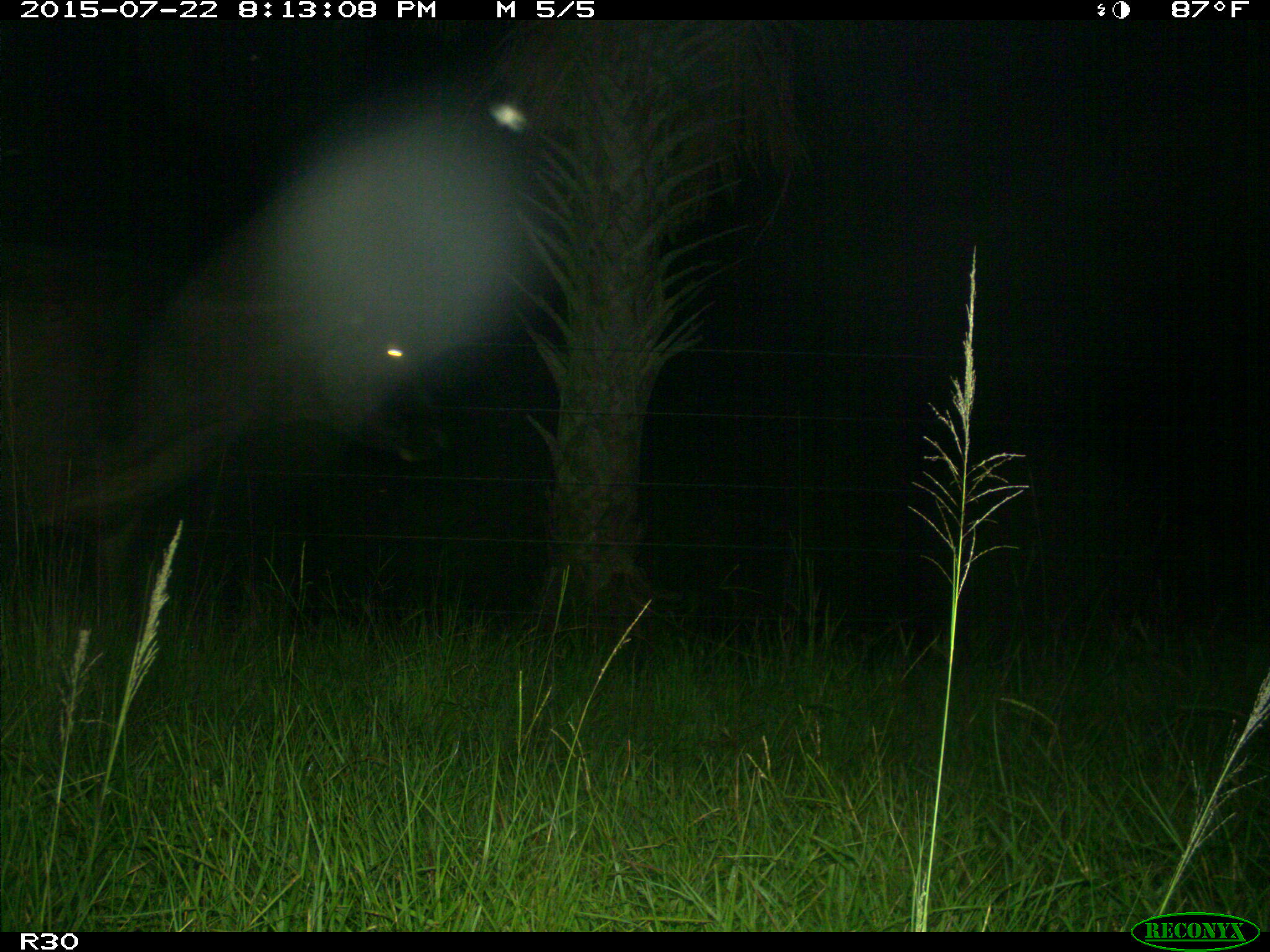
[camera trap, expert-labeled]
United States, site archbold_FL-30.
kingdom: Animalia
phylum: Chordata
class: Mammalia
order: Artiodactyla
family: Bovidae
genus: Bos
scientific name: Bos taurus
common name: domestic cow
Bos taurus (domestic cow).